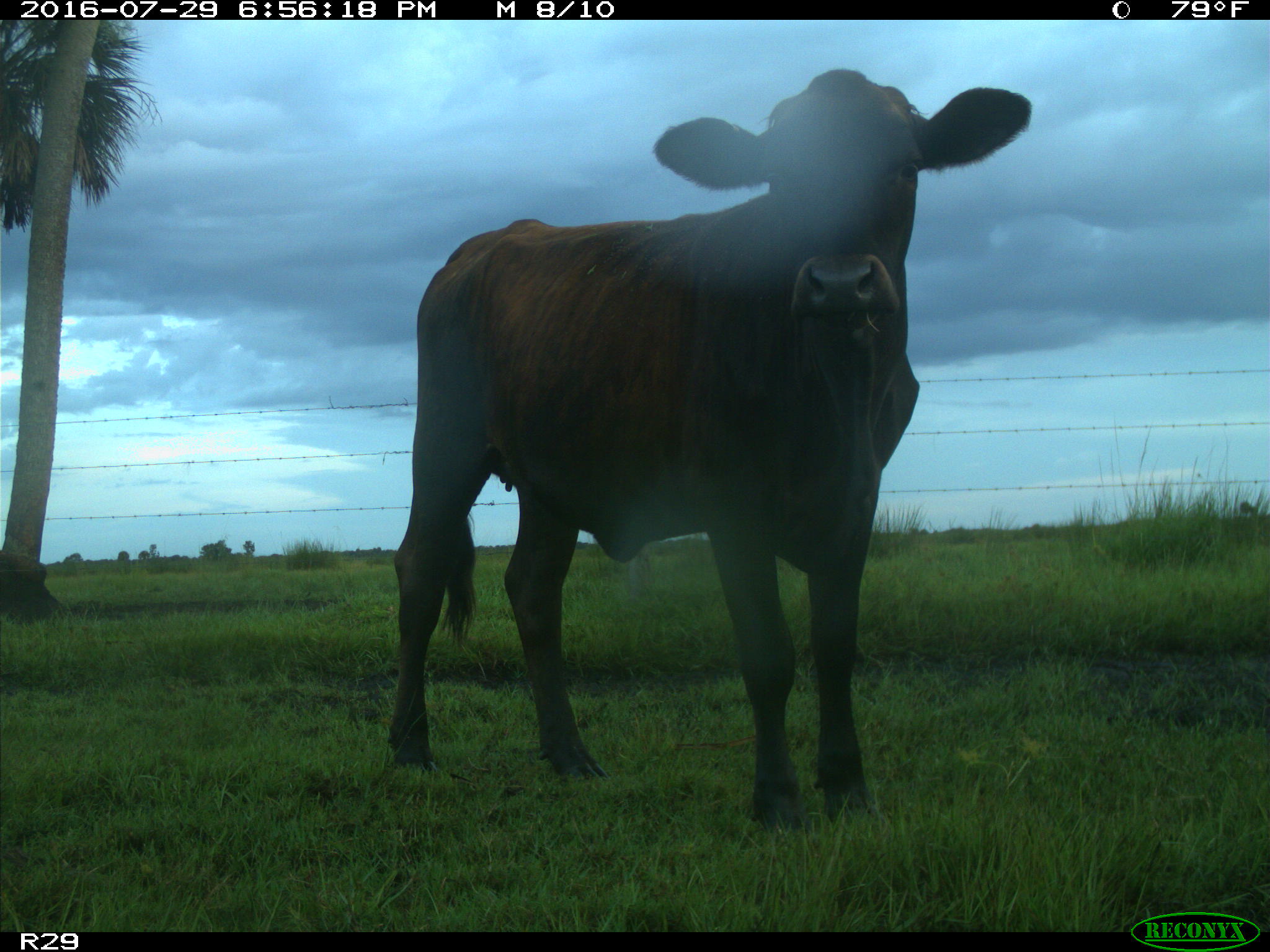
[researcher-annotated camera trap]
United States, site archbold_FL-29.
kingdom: Animalia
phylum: Chordata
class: Mammalia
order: Artiodactyla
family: Bovidae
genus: Bos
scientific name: Bos taurus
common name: domestic cow